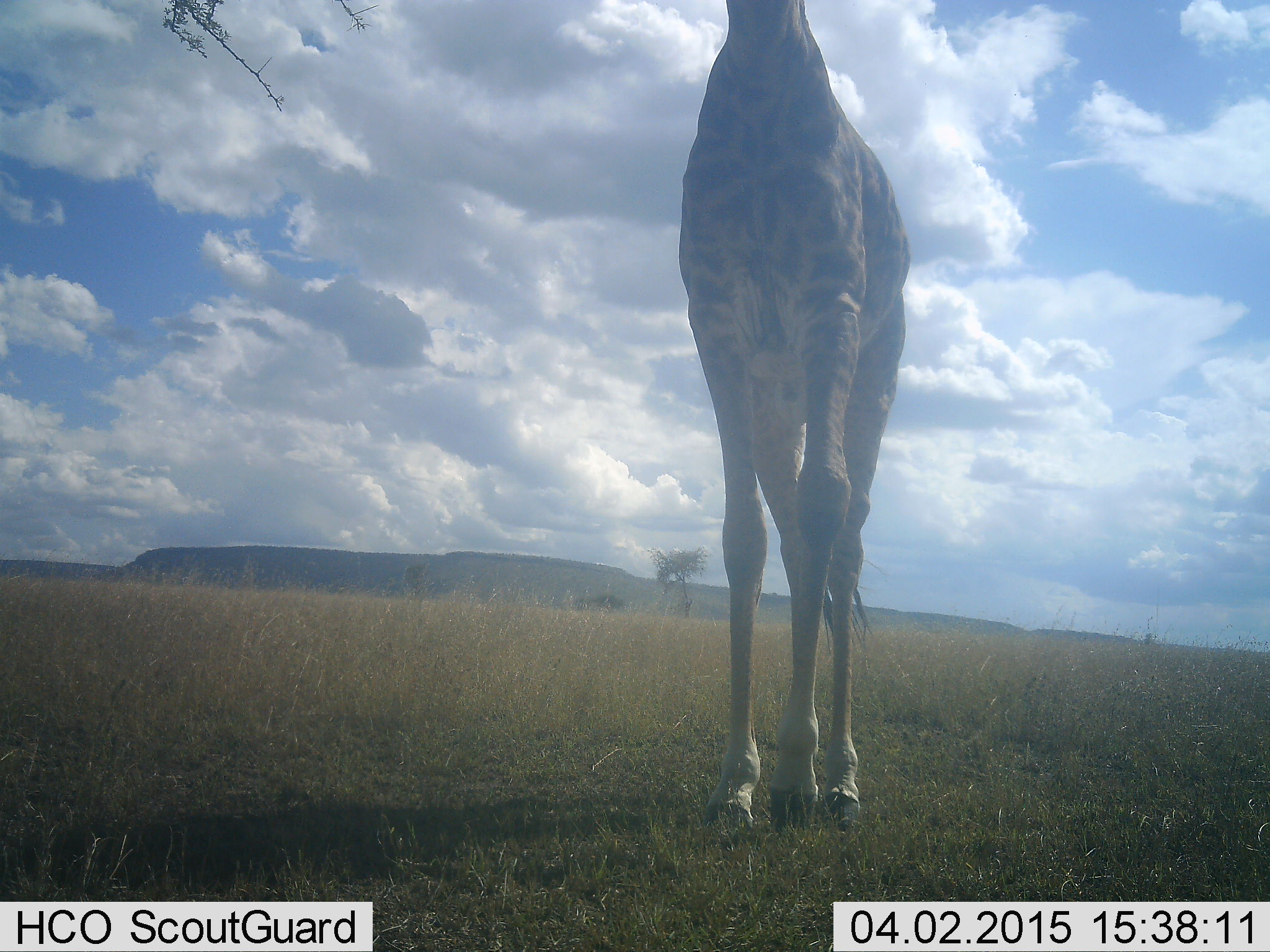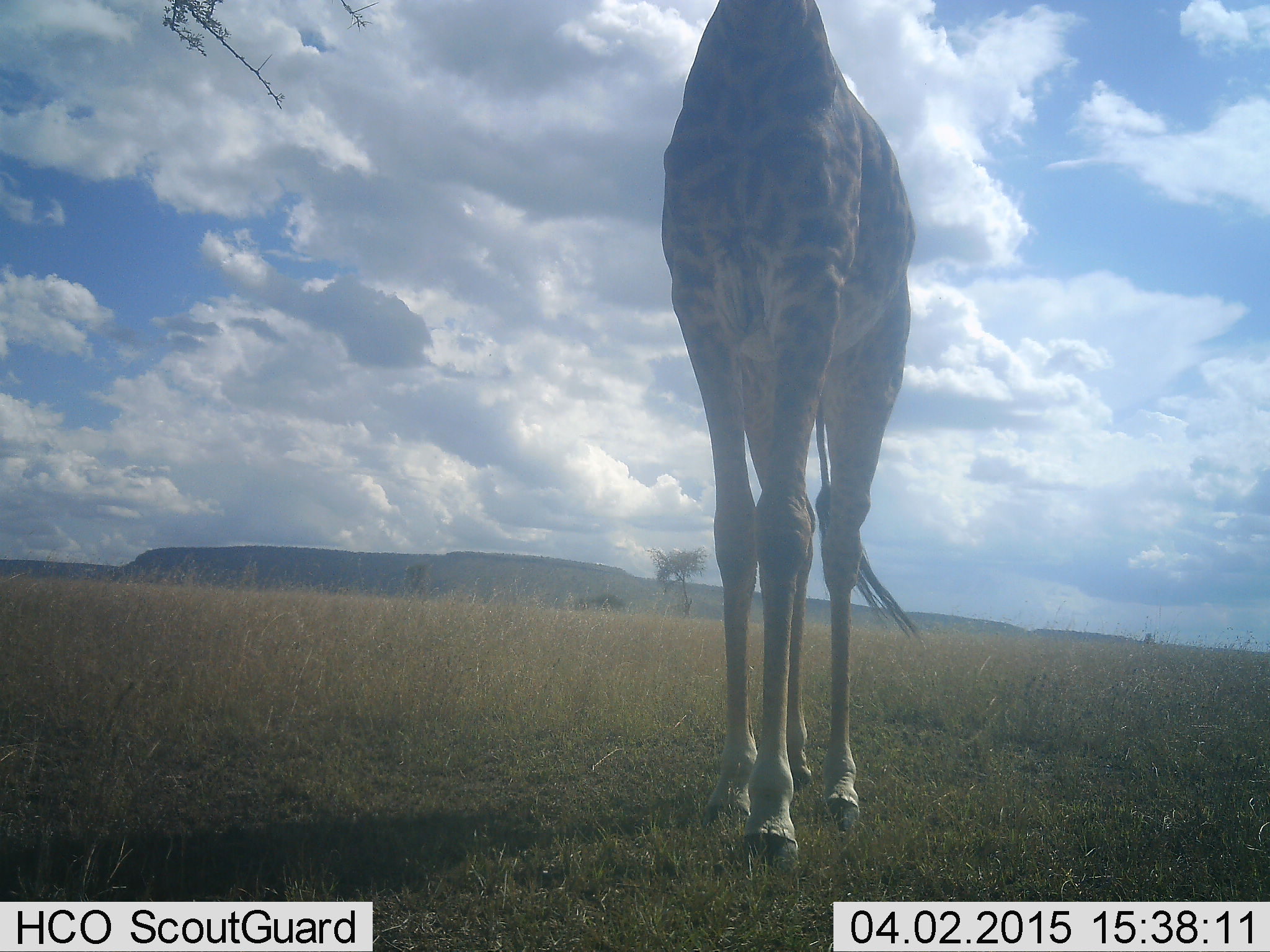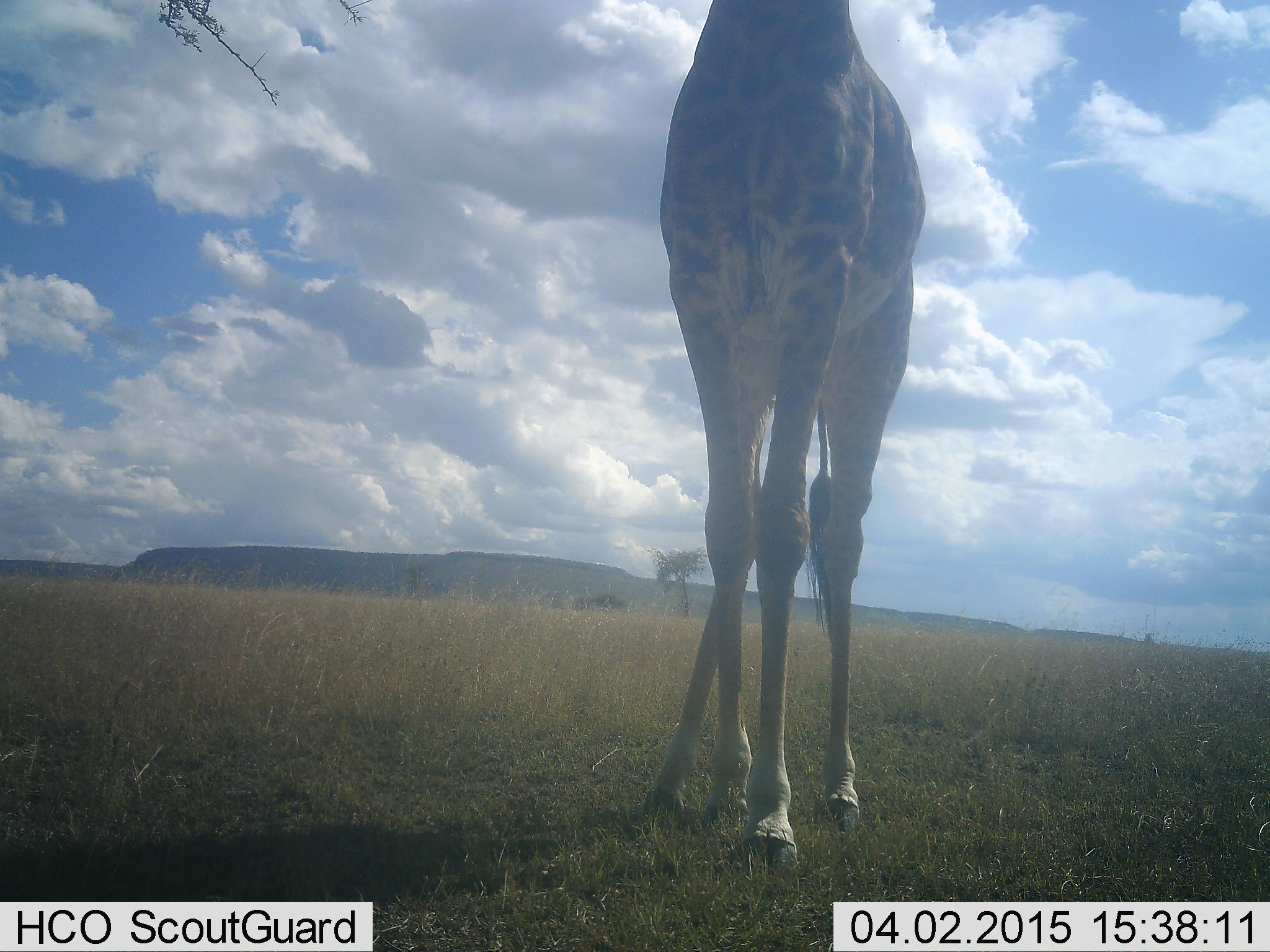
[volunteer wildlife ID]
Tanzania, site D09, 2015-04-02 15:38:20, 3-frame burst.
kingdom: Animalia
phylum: Chordata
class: Mammalia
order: Artiodactyla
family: Giraffidae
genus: Giraffa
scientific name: Giraffa camelopardalis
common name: giraffe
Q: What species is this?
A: Giraffe (Giraffa camelopardalis).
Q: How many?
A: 1.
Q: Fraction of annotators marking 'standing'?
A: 20%.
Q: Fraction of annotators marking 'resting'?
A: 0%.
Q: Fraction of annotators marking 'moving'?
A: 90%.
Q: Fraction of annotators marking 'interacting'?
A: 0%.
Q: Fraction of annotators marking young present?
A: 0%.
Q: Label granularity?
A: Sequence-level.